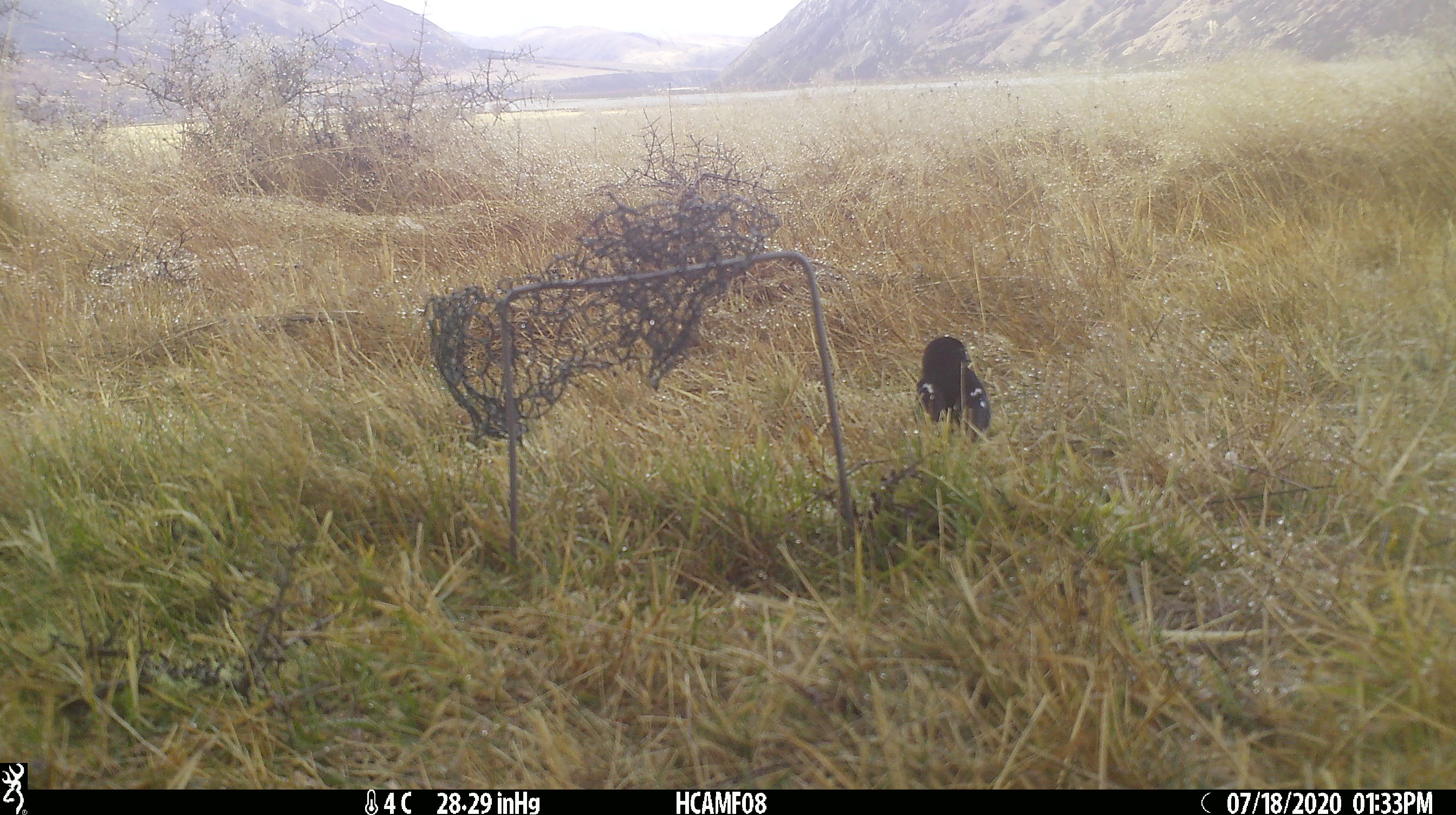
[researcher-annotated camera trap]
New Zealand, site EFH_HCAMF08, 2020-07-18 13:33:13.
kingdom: Animalia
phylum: Chordata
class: Aves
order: Passeriformes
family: Petroicidae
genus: Petroica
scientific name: Petroica macrocephala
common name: tomtit